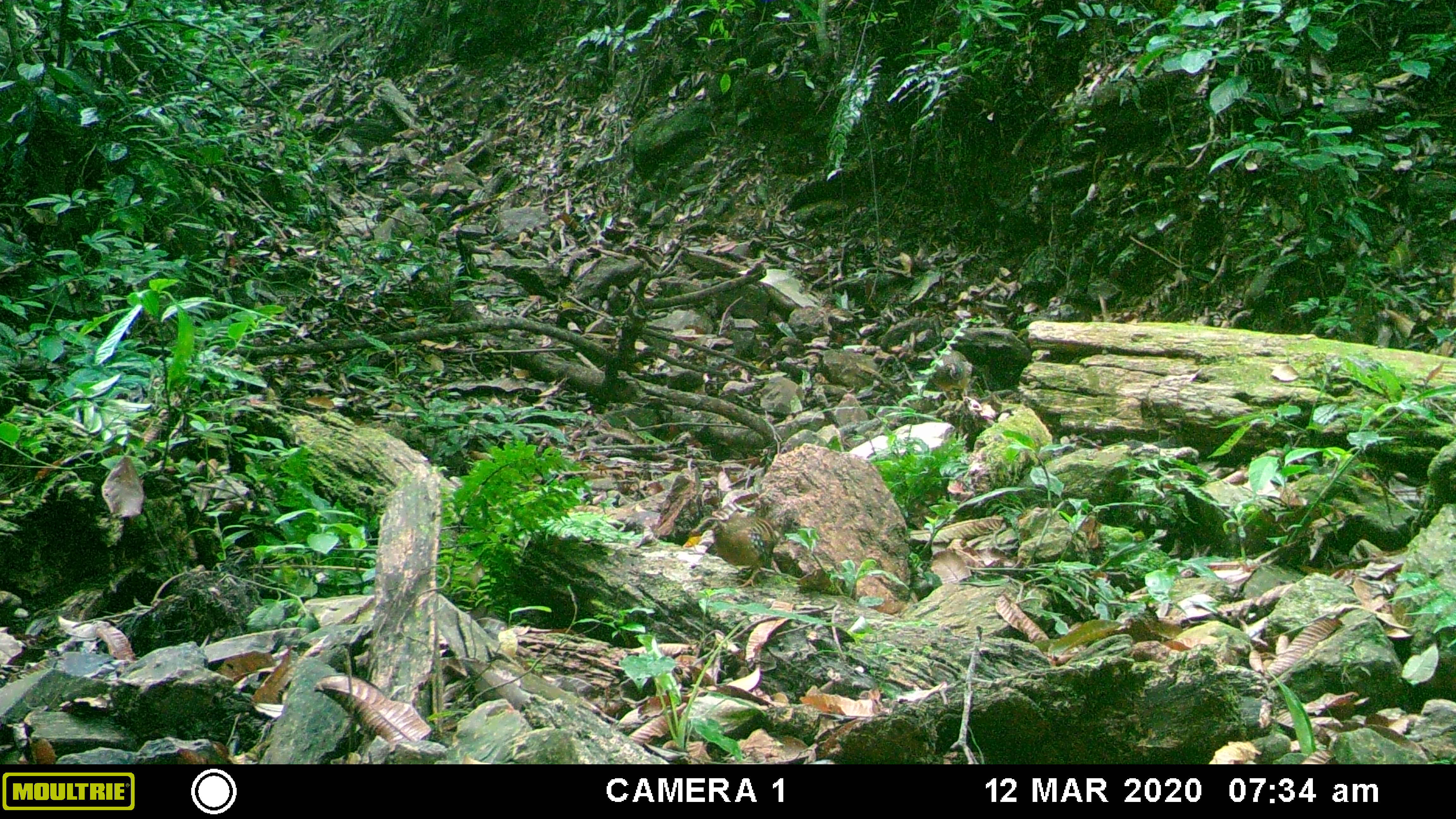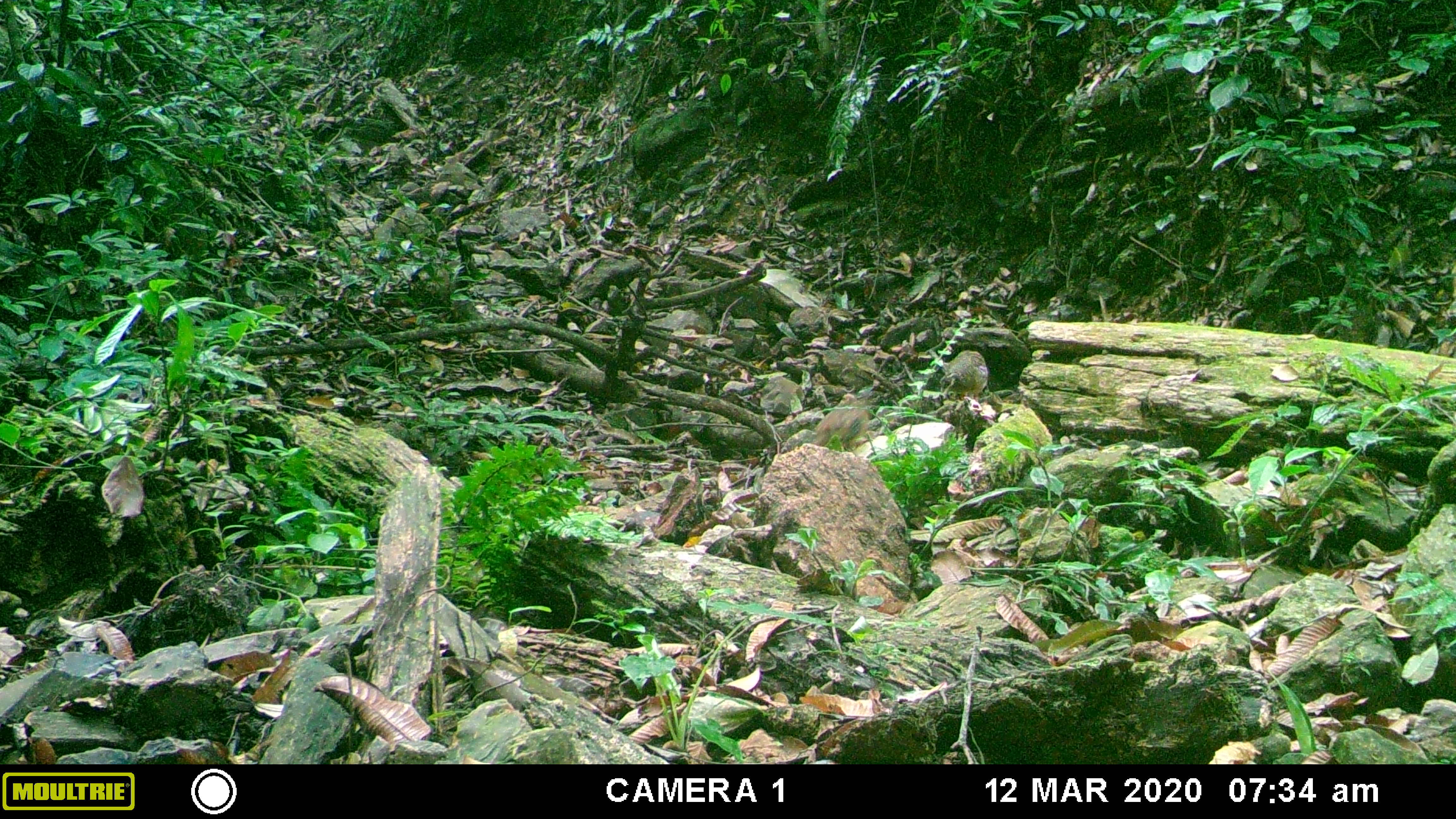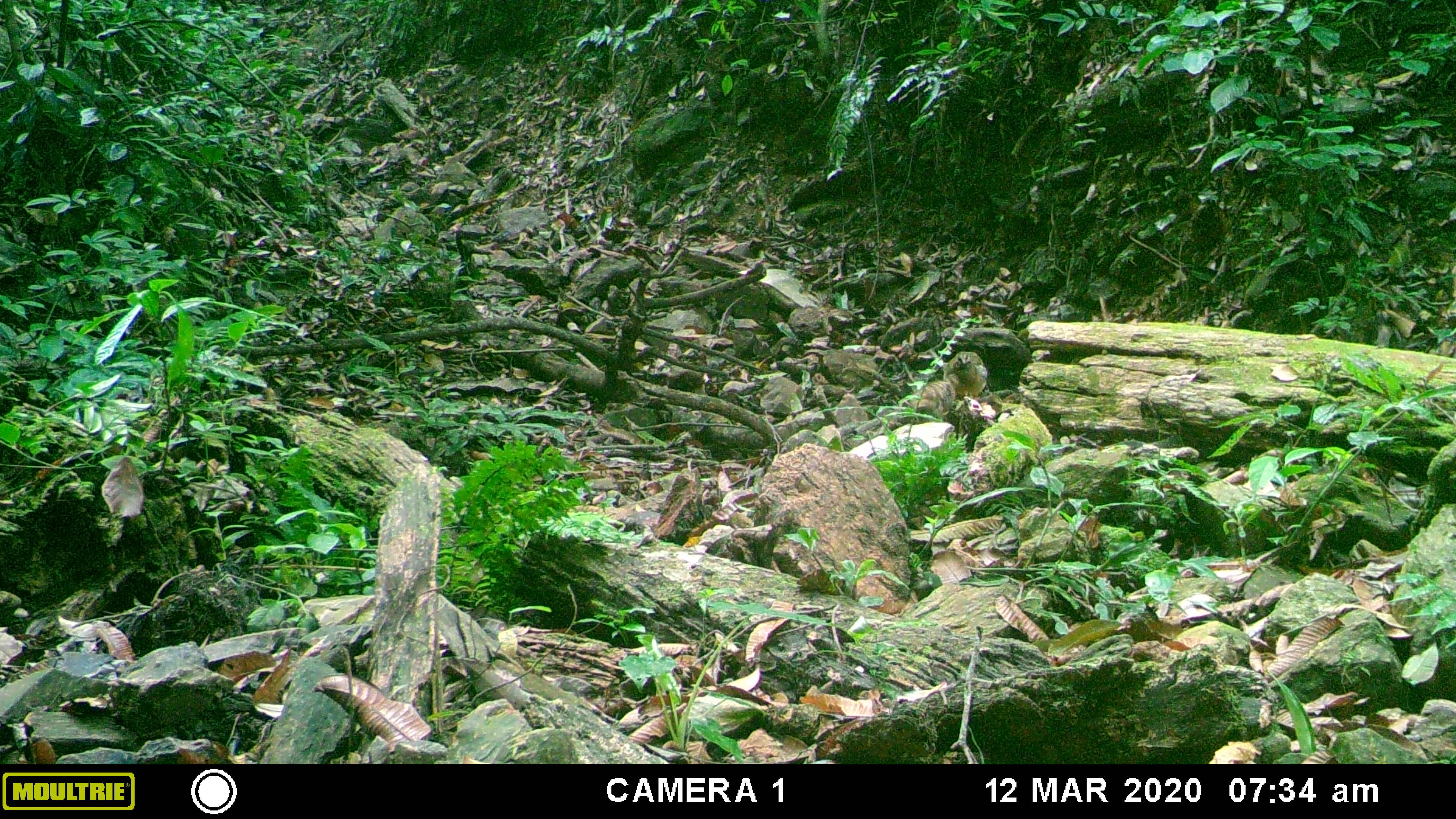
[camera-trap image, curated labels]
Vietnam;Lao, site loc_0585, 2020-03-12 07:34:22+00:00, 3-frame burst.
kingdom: Animalia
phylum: Chordata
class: Aves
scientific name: Aves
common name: bird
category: unidentified bird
Unidentified bird (bird) (Aves). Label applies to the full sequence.